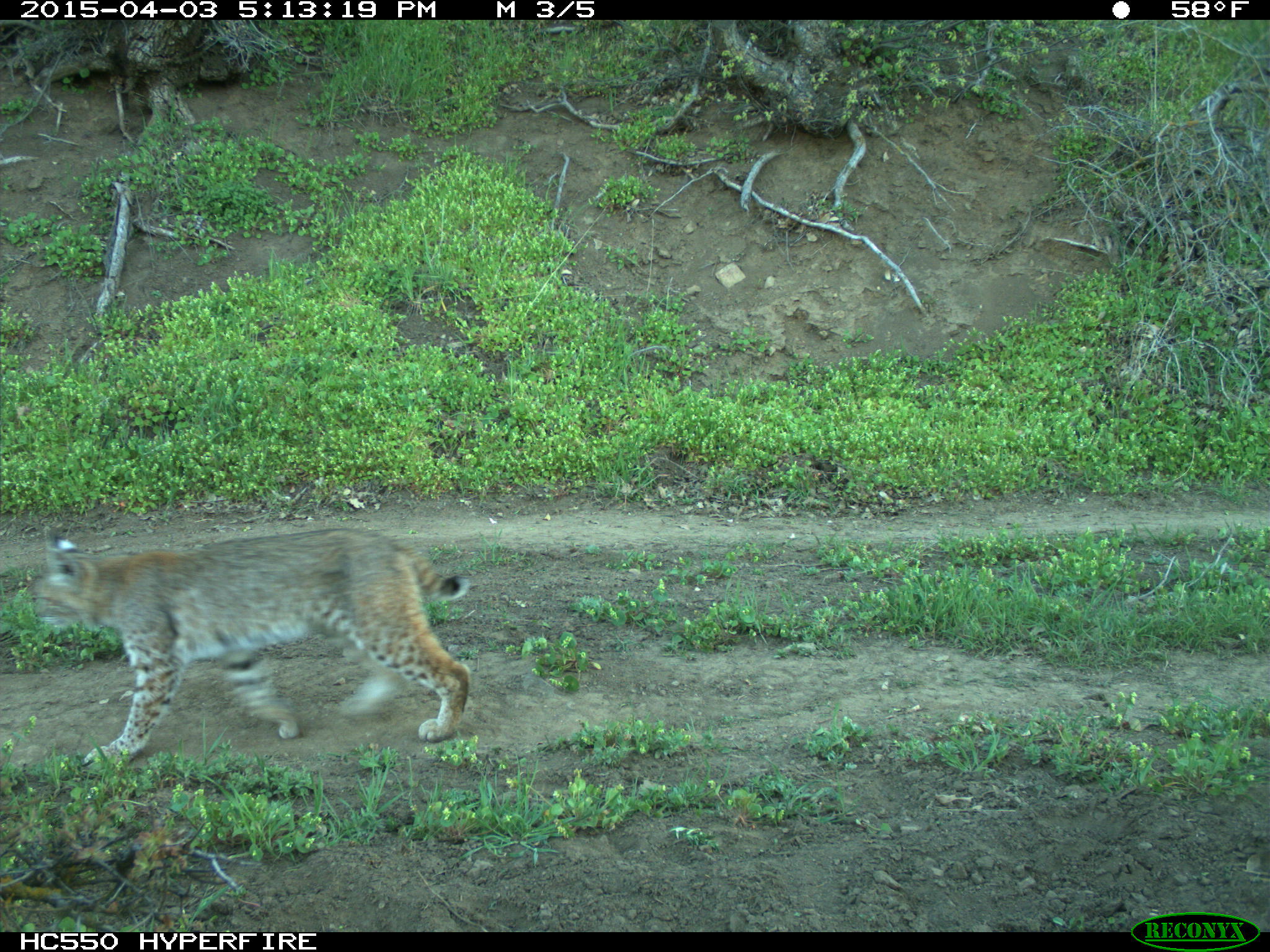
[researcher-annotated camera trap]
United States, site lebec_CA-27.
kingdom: Animalia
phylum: Chordata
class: Mammalia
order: Carnivora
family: Felidae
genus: Lynx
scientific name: Lynx rufus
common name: bobcat